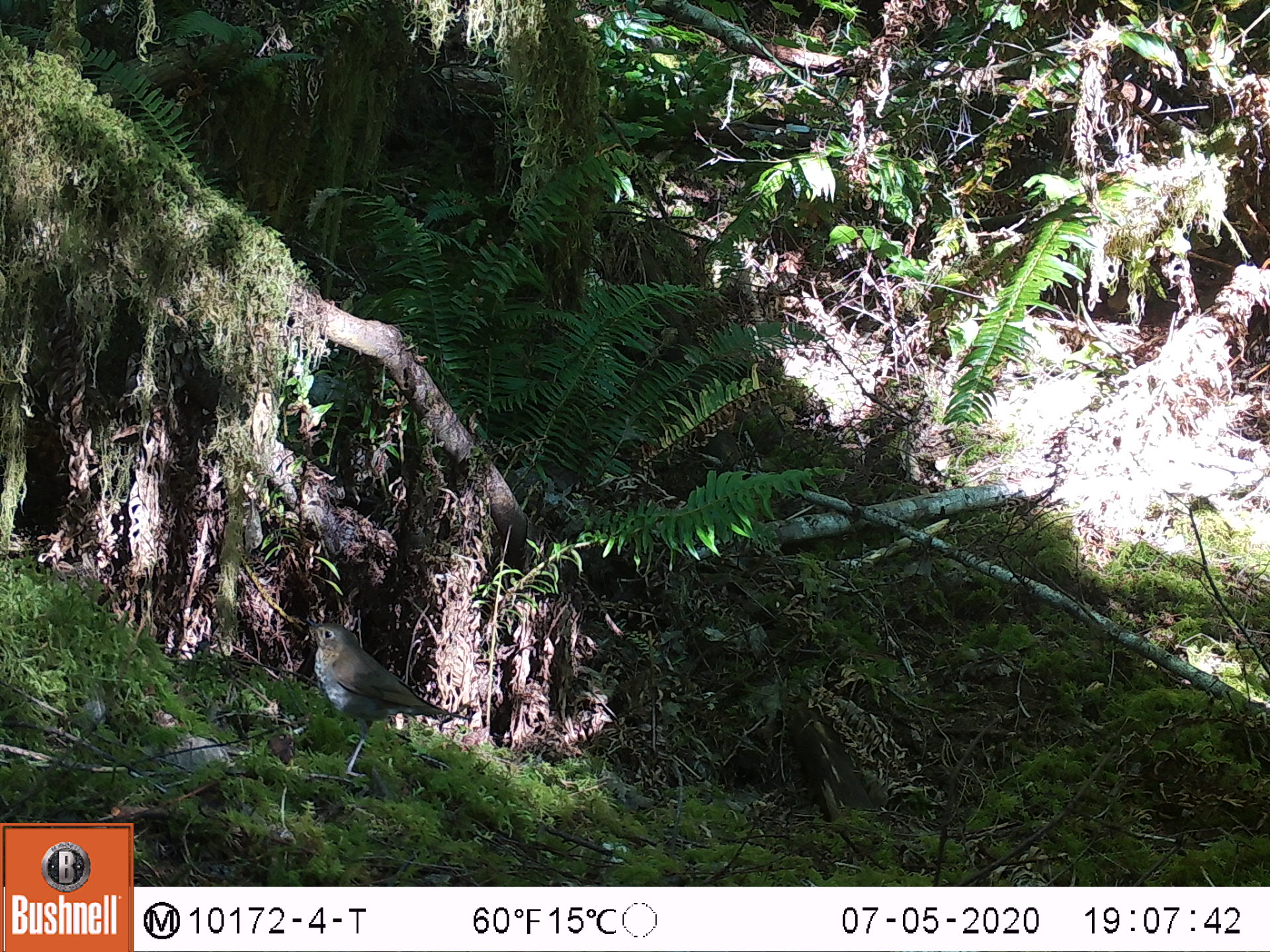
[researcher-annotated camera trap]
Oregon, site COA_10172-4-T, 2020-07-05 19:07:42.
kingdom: Animalia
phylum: Chordata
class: Aves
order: Passeriformes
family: Turdidae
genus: Catharus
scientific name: Catharus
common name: brown thrushes and nightingale-thrushes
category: catharus species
Catharus species (brown thrushes and nightingale-thrushes) (Catharus).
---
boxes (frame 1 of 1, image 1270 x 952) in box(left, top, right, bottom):
catharus species: box(294, 604, 492, 805)